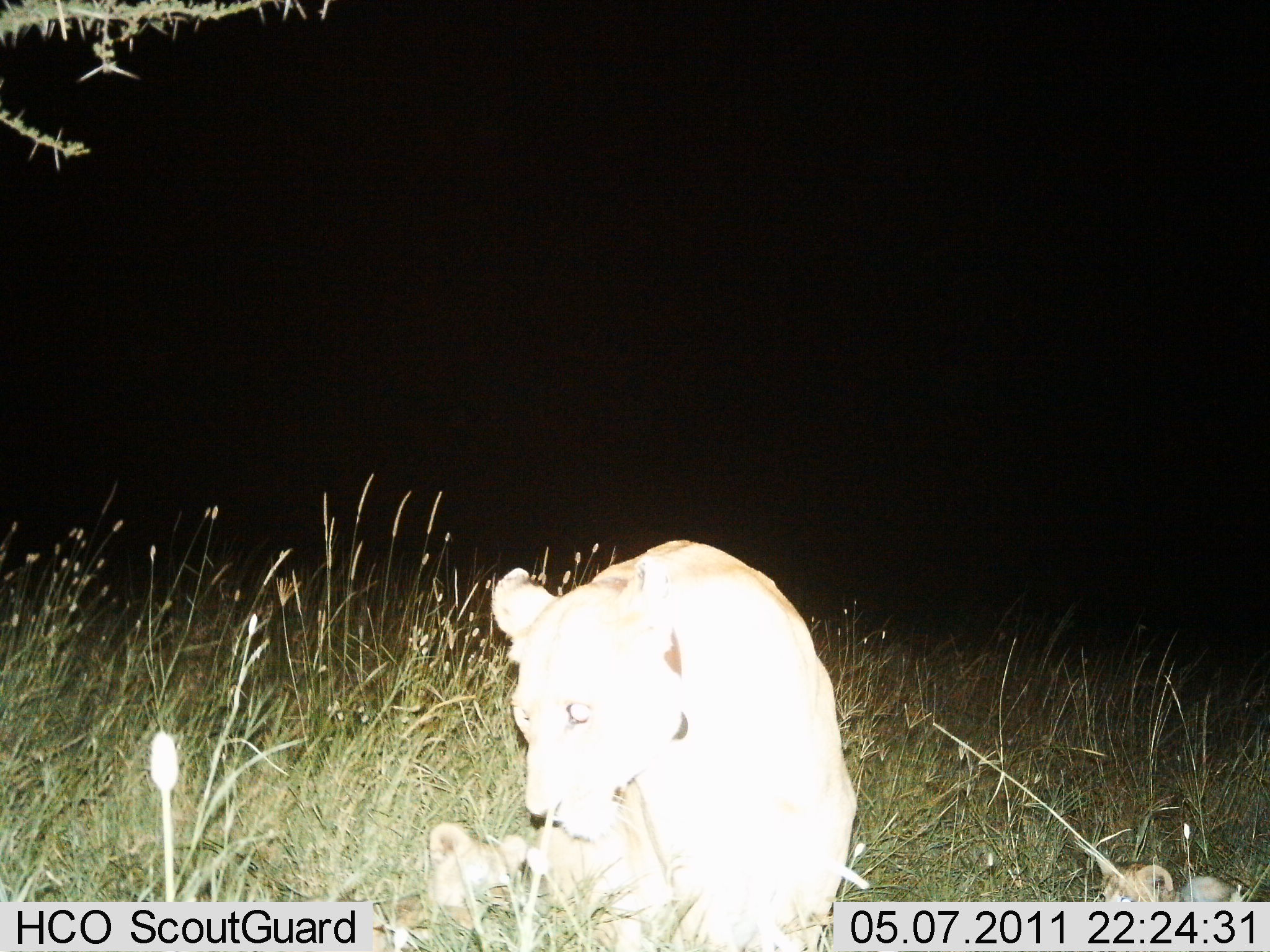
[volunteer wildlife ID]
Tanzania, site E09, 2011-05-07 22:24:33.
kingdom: Animalia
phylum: Chordata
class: Mammalia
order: Carnivora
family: Felidae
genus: Panthera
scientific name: Panthera leo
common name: lion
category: lionfemale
Lionfemale (lion) (Panthera leo), count 2. Behavior (volunteer vote fractions): standing 0%, resting 91%, moving 0%, interacting 9%. Young present (vote fraction): 64%. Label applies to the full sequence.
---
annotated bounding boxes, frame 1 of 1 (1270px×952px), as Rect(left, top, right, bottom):
animal: Rect(485, 540, 857, 951); Rect(371, 823, 529, 952); Rect(1100, 865, 1176, 919); Rect(1180, 877, 1246, 915)